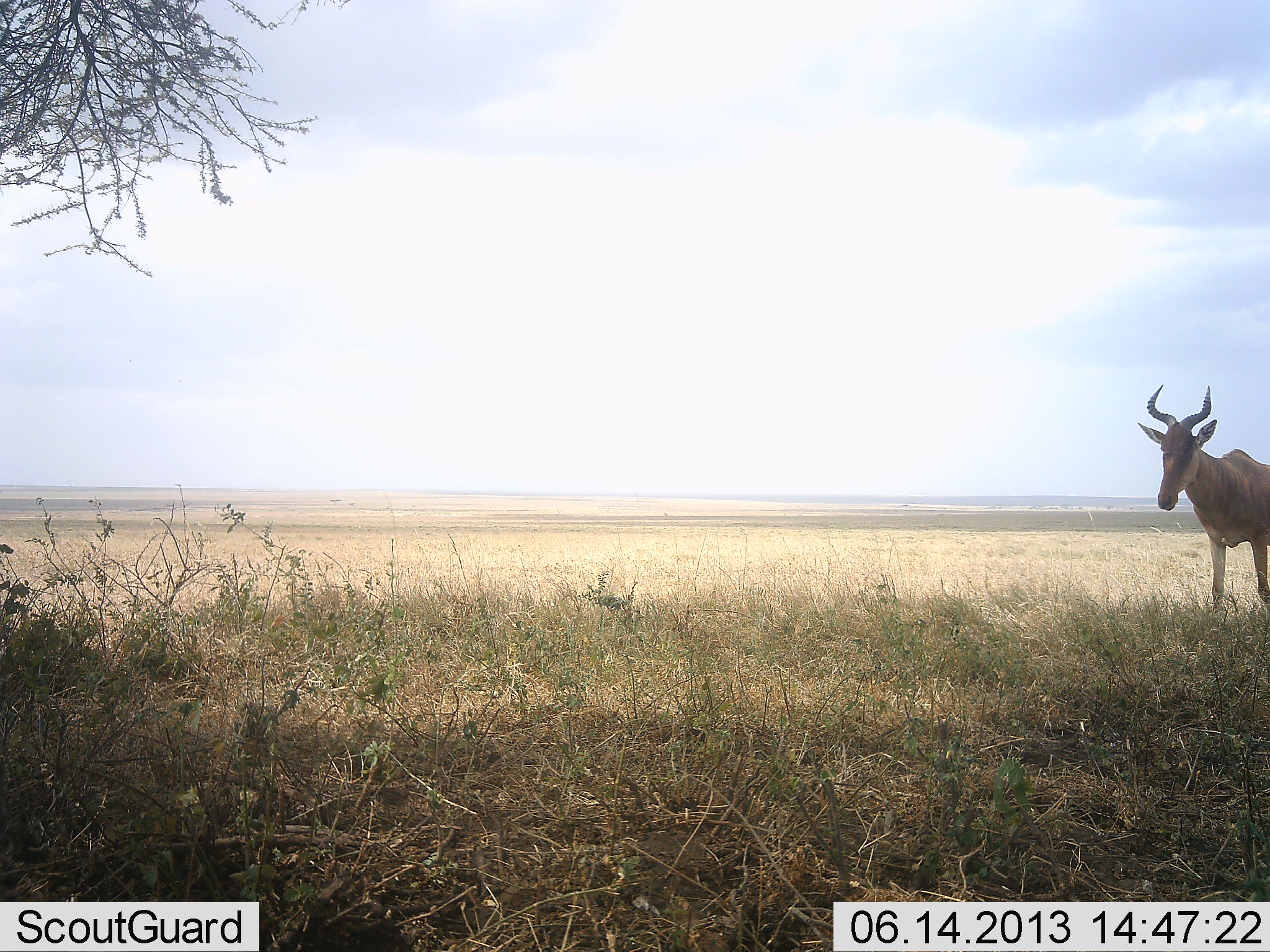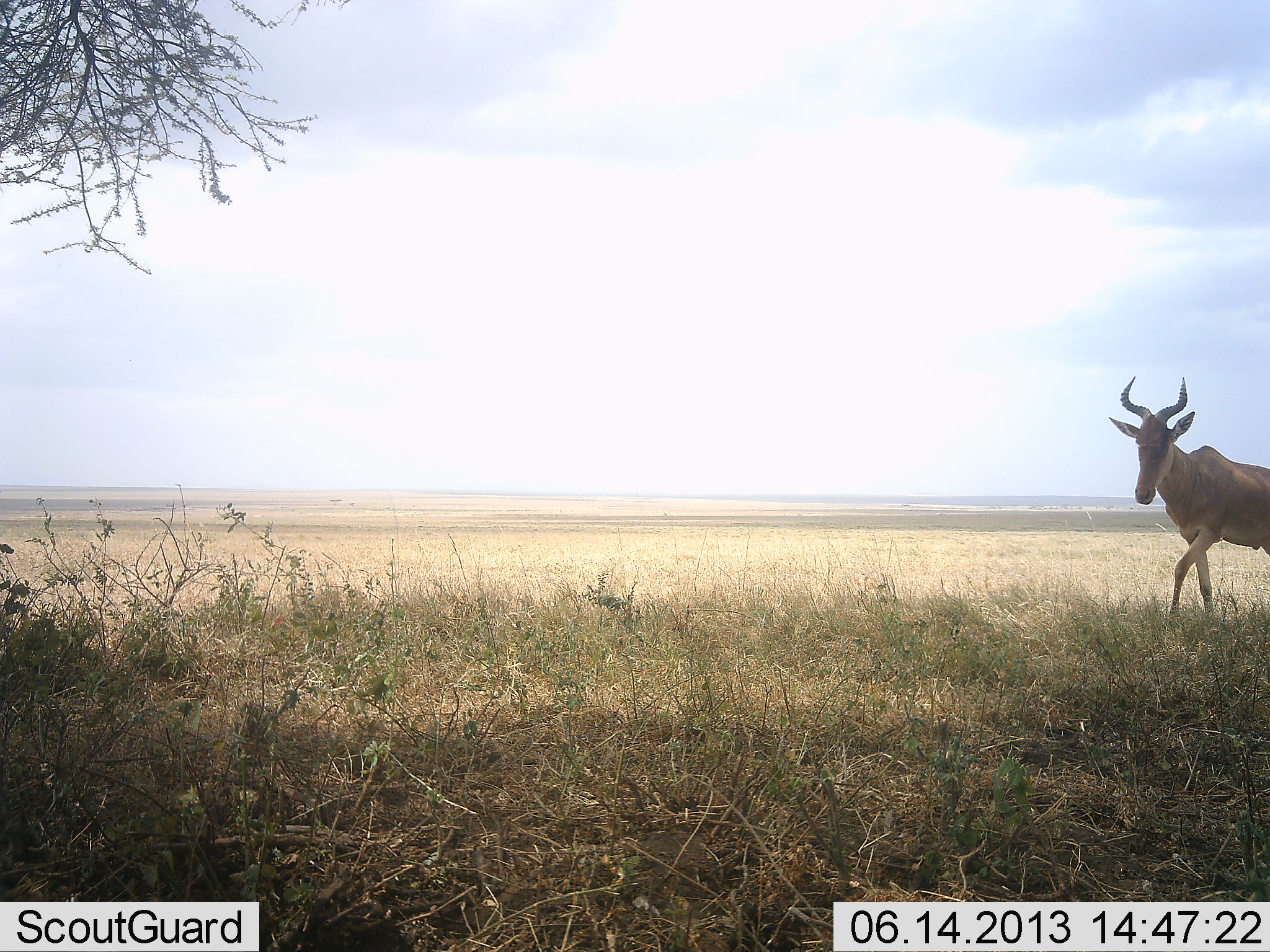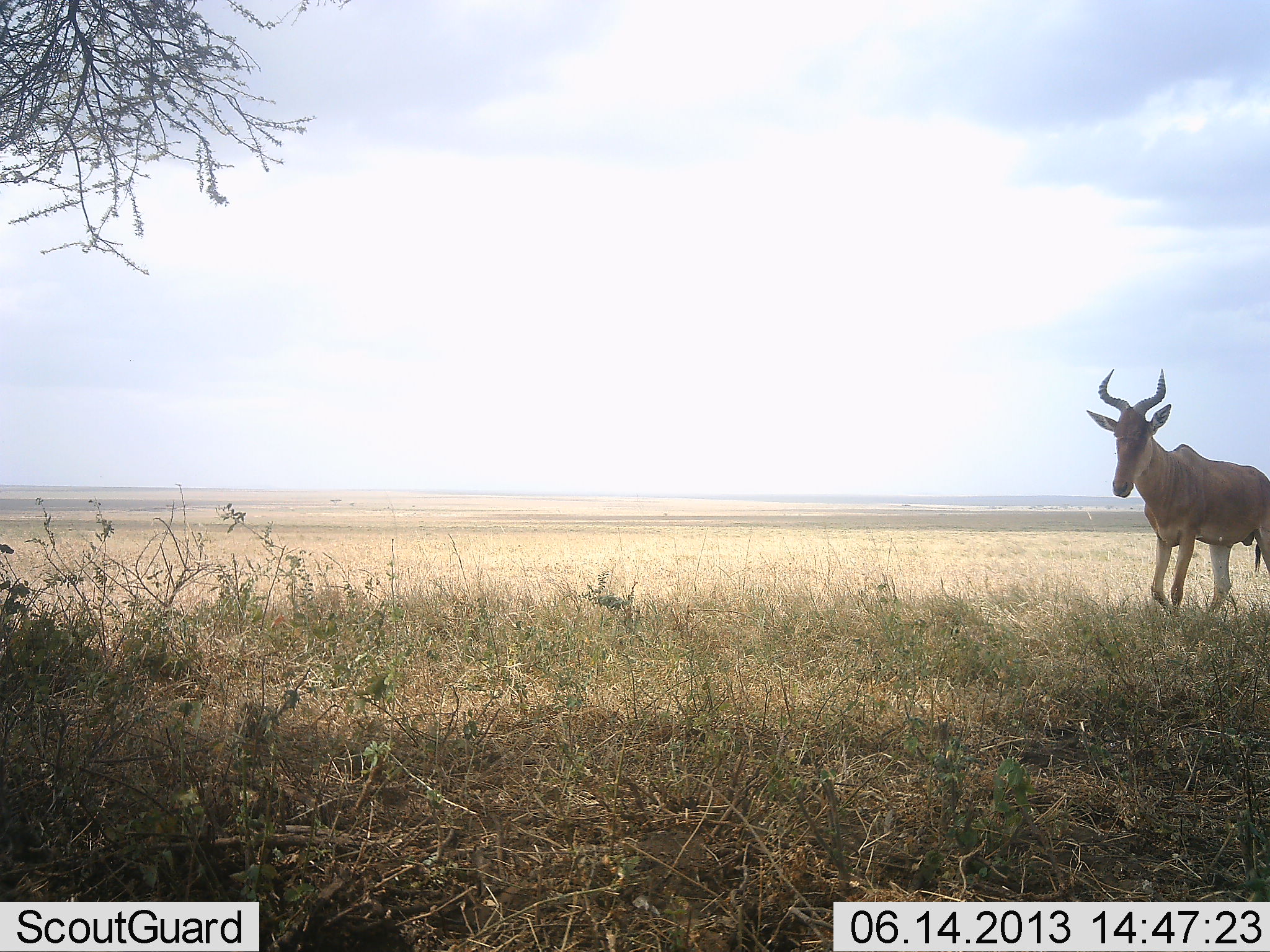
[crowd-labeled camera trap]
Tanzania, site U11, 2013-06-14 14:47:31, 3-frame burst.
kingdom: Animalia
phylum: Chordata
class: Mammalia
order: Artiodactyla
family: Bovidae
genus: Alcelaphus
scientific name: Alcelaphus buselaphus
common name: hartebeest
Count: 1.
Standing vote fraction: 13%.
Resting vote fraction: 3%.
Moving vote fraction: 97%.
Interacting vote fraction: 0%.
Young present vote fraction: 0%.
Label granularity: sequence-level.